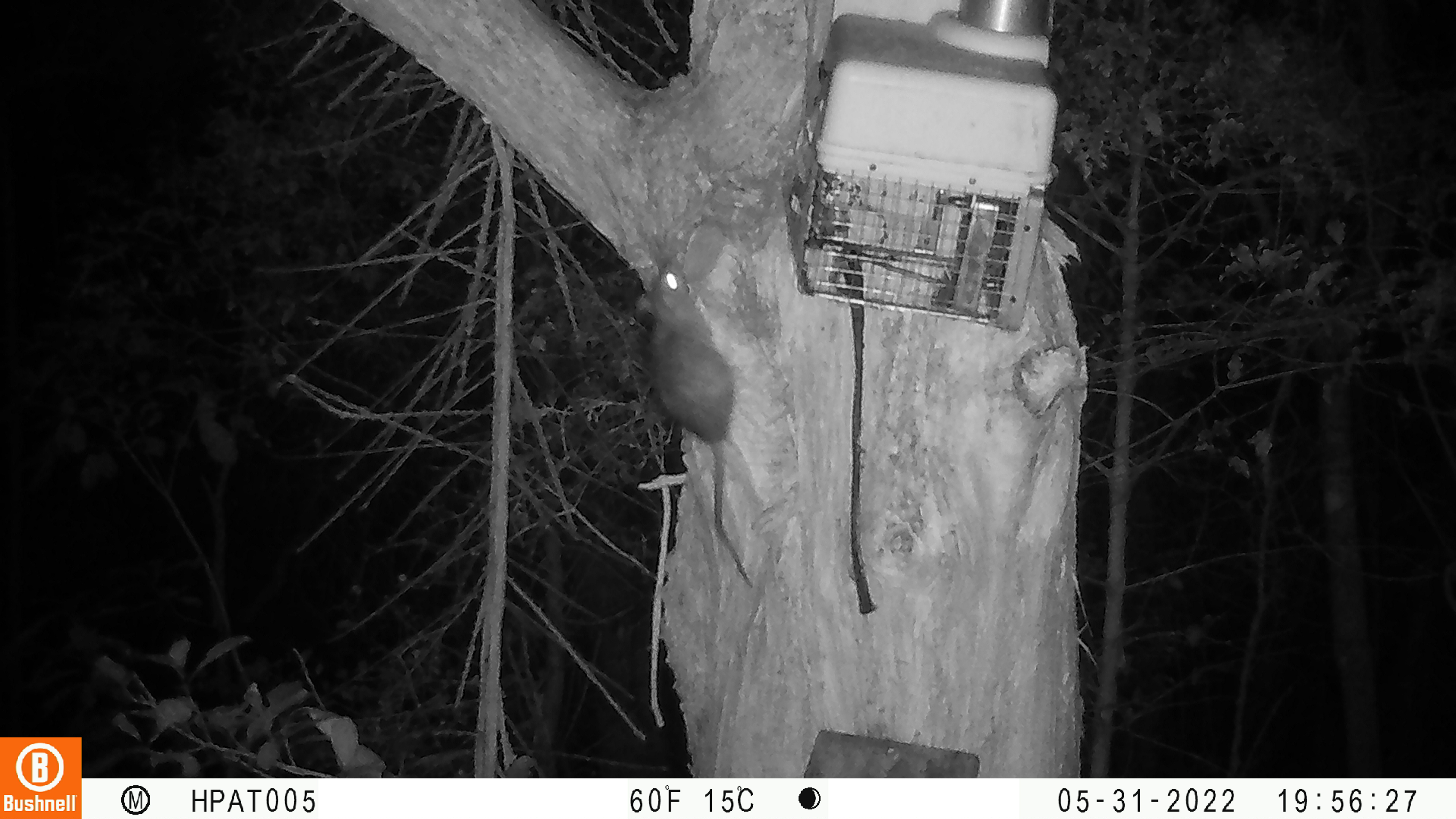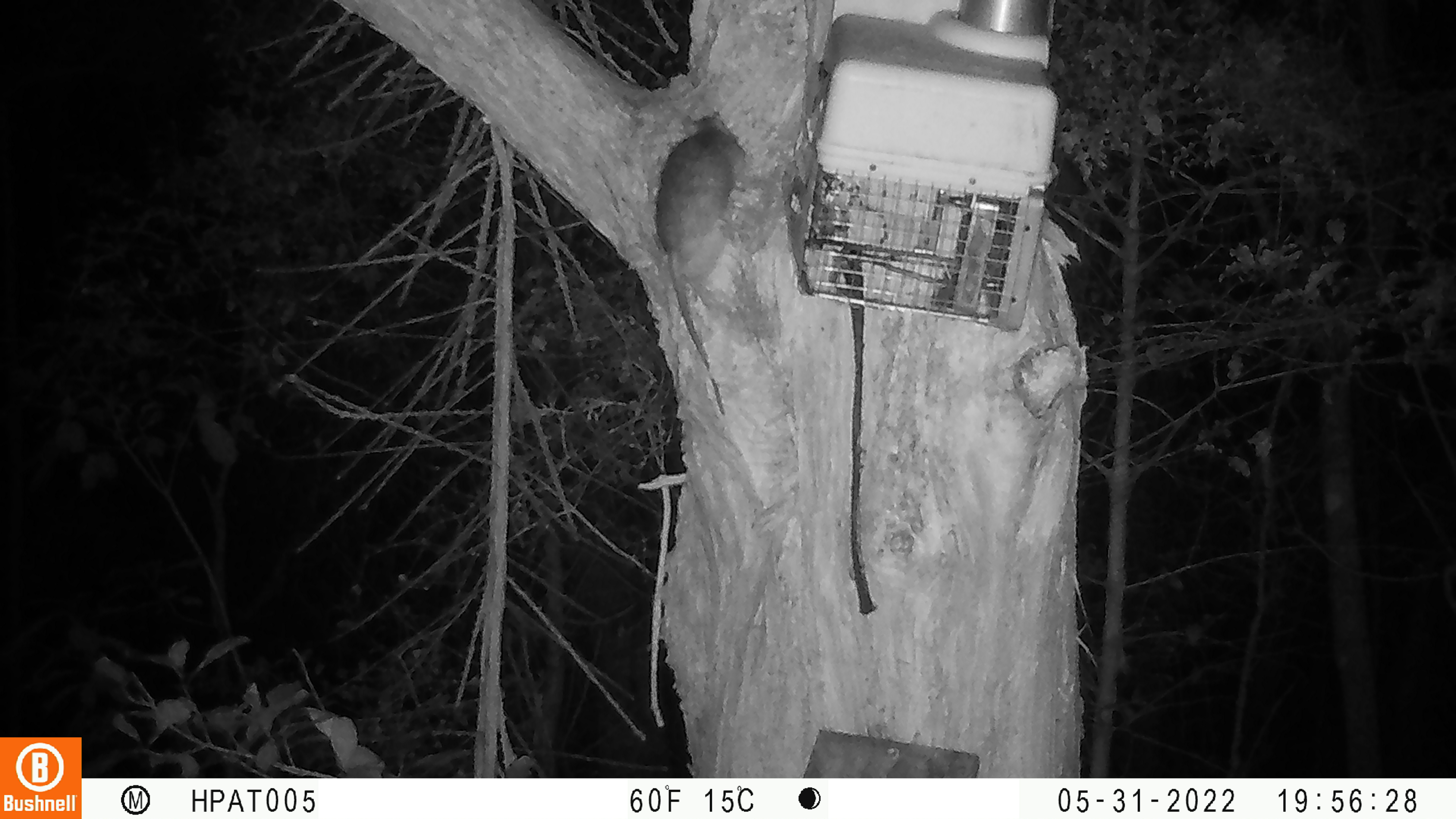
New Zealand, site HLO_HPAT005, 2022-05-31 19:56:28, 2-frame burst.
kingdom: Animalia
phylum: Chordata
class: Mammalia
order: Rodentia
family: Muridae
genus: Rattus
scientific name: Rattus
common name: rat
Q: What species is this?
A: Rat (Rattus).